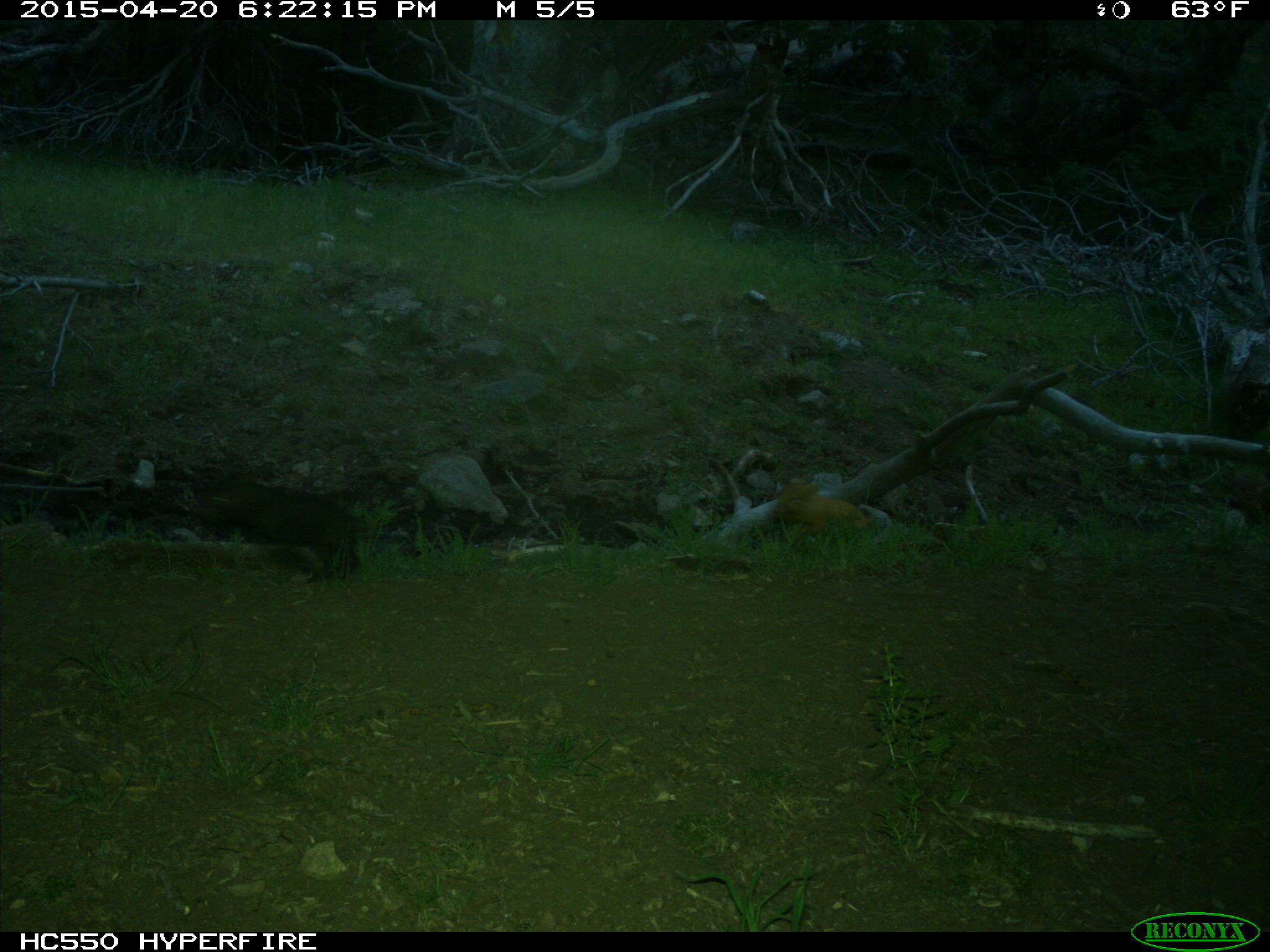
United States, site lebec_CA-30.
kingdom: Animalia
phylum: Chordata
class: Mammalia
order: Artiodactyla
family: Suidae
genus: Sus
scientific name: Sus scrofa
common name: wild boar